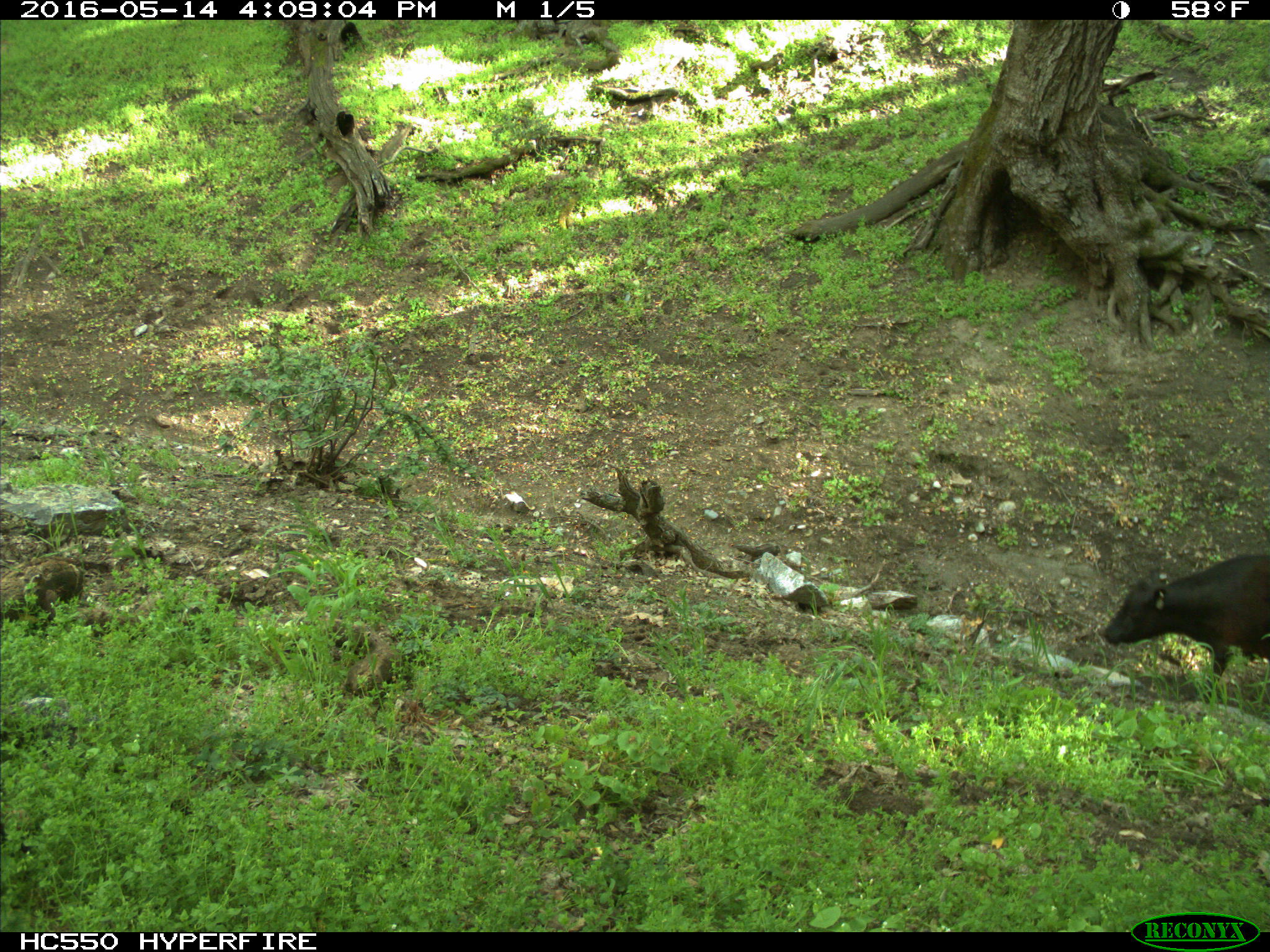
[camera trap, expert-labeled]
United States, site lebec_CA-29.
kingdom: Animalia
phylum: Chordata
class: Mammalia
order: Artiodactyla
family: Bovidae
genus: Bos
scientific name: Bos taurus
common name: domestic cow